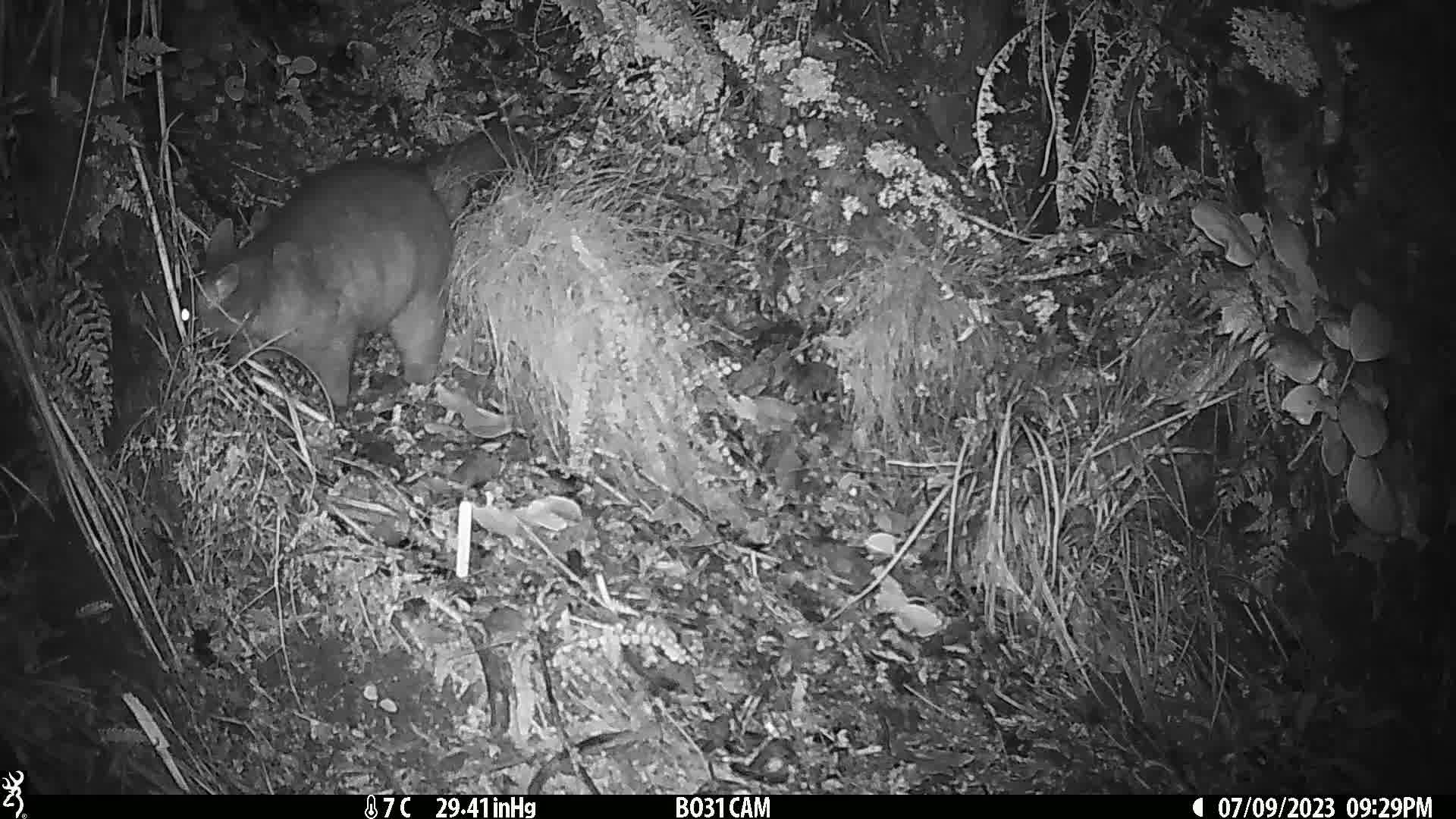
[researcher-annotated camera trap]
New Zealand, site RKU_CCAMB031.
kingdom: Animalia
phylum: Chordata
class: Mammalia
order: Diprotodontia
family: Phalangeridae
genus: Trichosurus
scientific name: Trichosurus vulpecula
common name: common brushtail possum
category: possum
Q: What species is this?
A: Possum (common brushtail possum) (Trichosurus vulpecula).